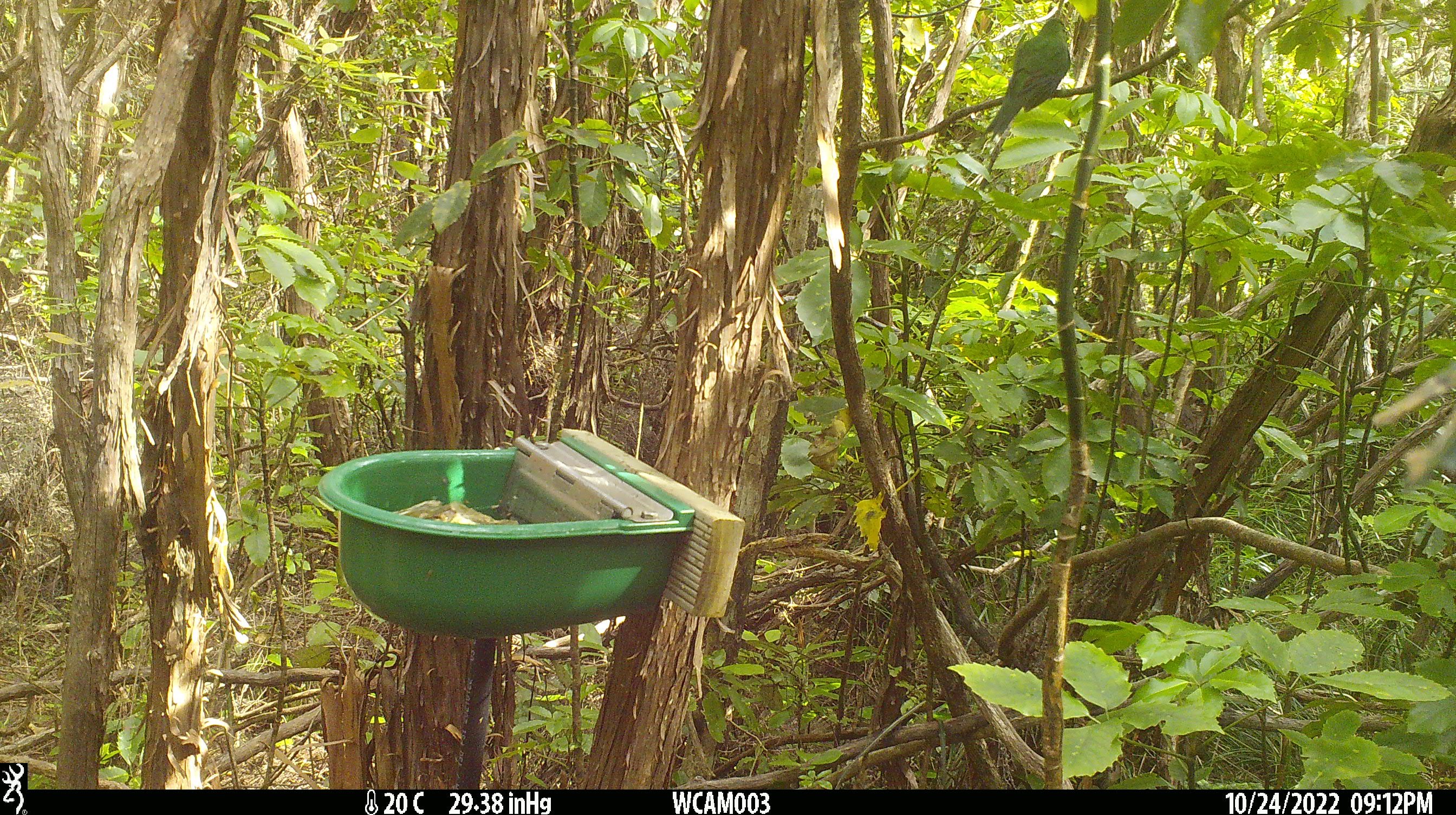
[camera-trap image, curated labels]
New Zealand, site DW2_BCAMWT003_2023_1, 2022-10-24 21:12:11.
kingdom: Animalia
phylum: Chordata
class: Aves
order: Psittaciformes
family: Psittaculidae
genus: Cyanoramphus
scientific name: Cyanoramphus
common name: parakeet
Parakeet (Cyanoramphus).